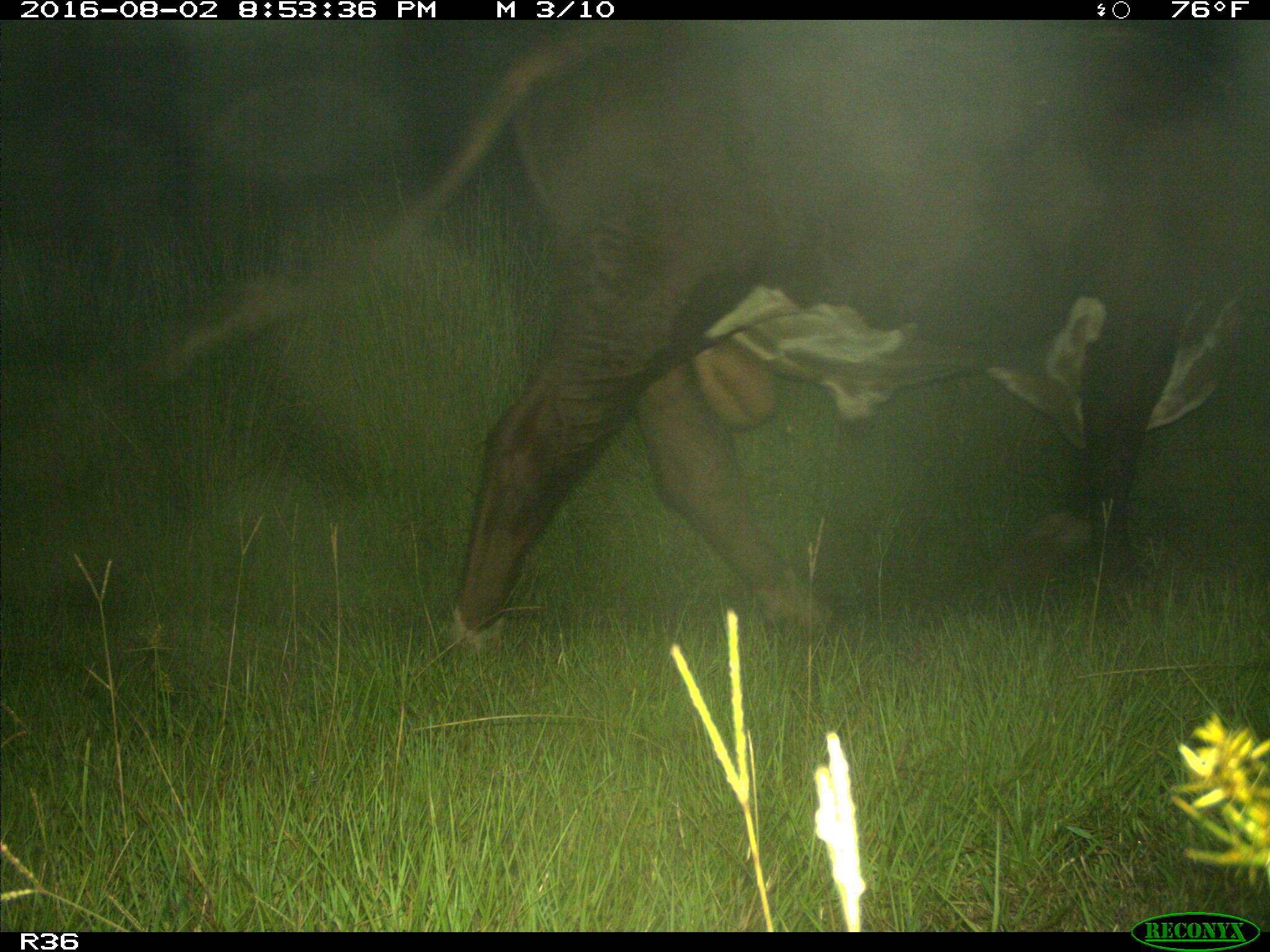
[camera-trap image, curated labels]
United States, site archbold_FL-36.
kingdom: Animalia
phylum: Chordata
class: Mammalia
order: Artiodactyla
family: Bovidae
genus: Bos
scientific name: Bos taurus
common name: domestic cow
Bos taurus (domestic cow).